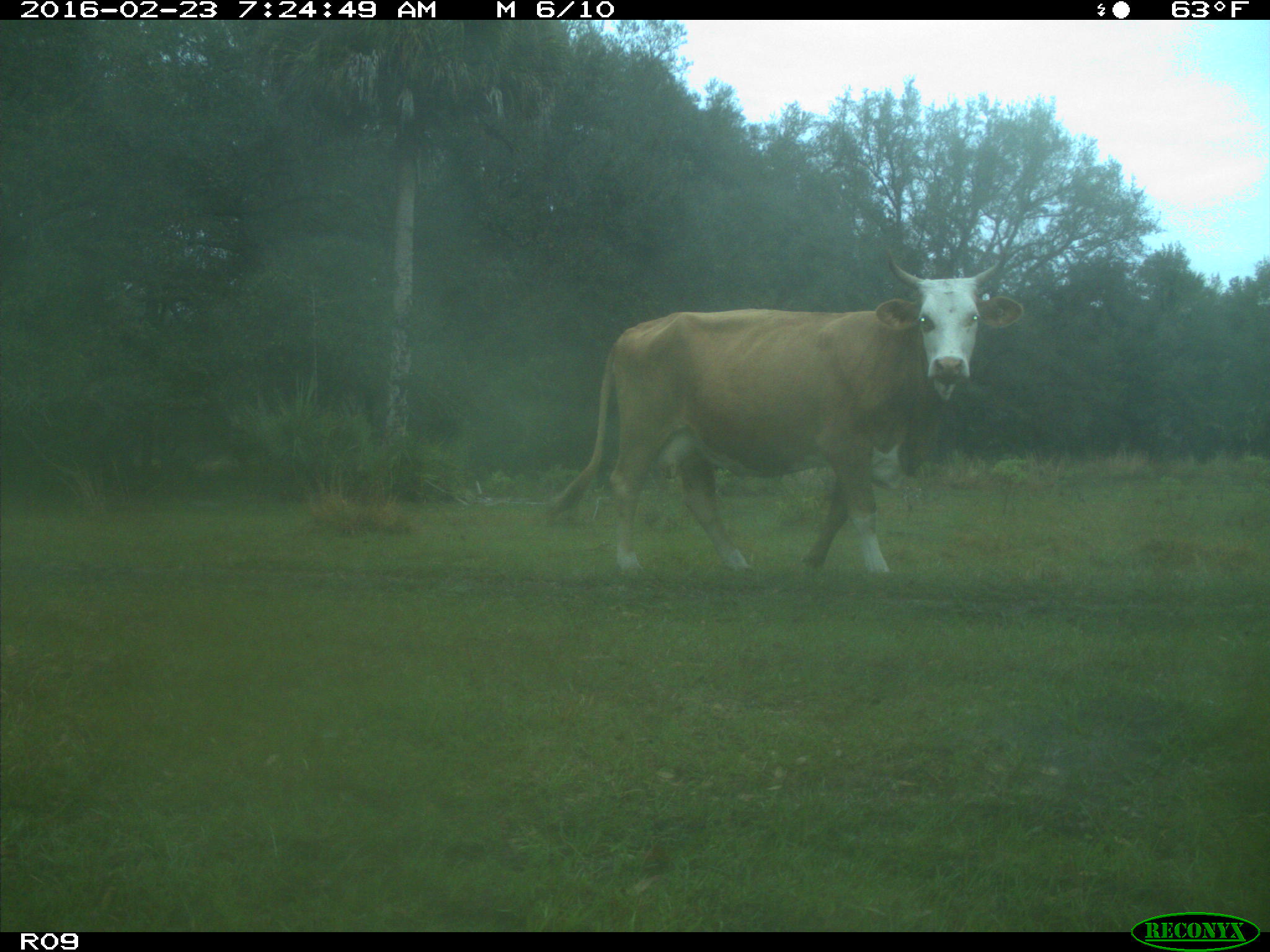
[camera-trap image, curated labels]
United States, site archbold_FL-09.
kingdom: Animalia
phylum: Chordata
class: Mammalia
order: Artiodactyla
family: Bovidae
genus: Bos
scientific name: Bos taurus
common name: domestic cow